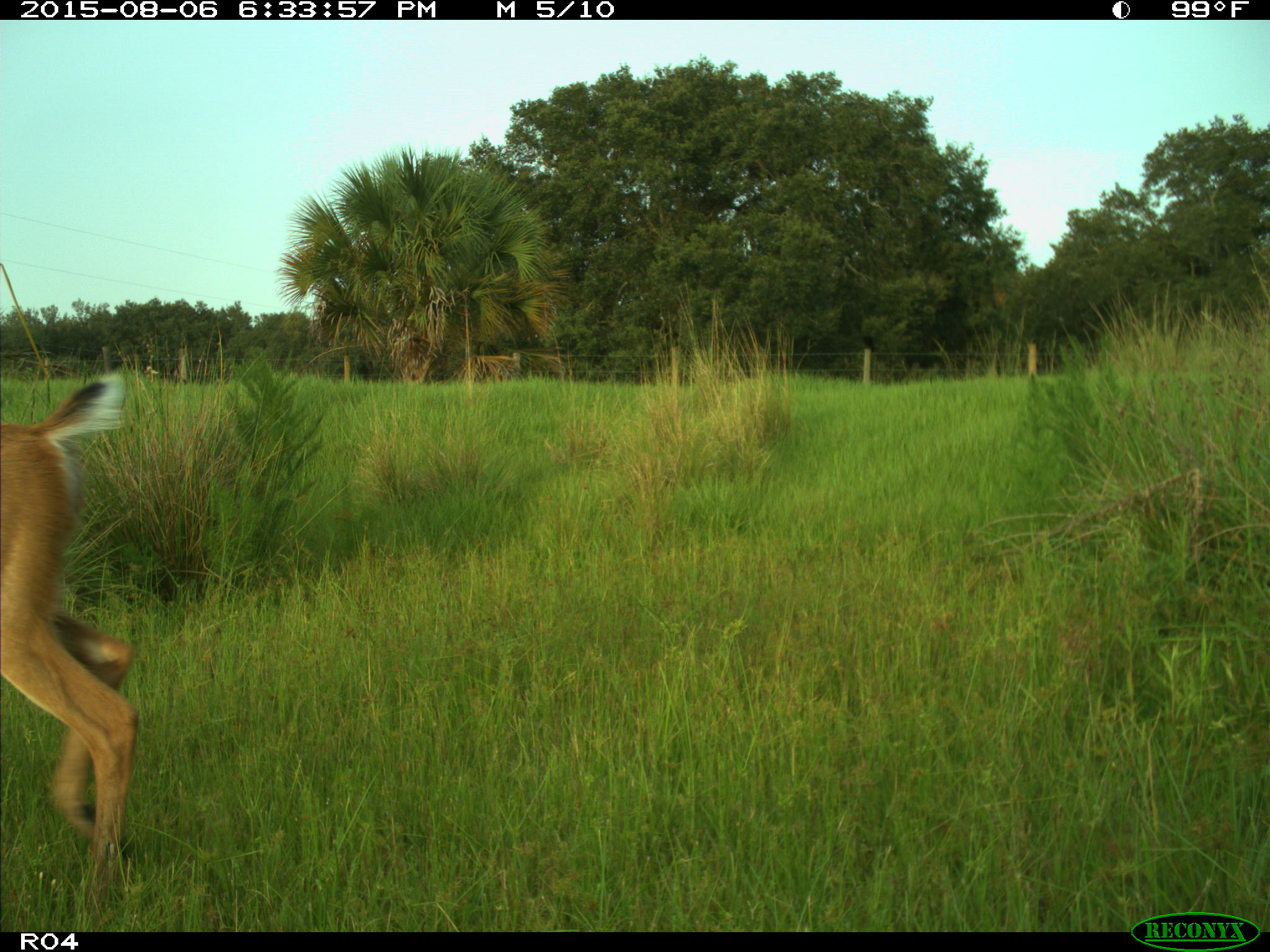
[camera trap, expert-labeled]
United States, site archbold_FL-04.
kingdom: Animalia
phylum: Chordata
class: Mammalia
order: Artiodactyla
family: Cervidae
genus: Odocoileus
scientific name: Odocoileus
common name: deer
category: unidentified deer